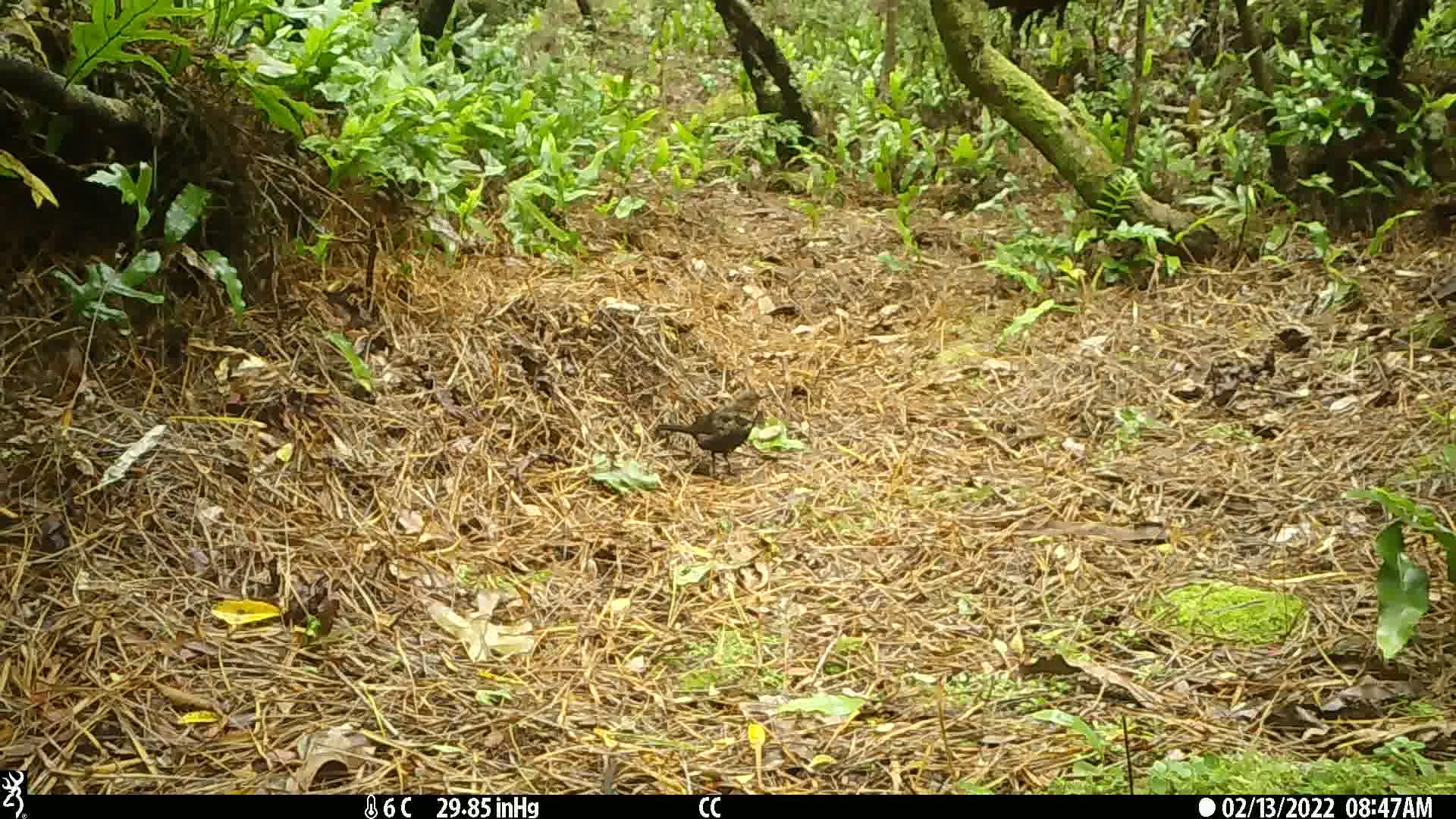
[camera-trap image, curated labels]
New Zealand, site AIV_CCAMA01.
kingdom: Animalia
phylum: Chordata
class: Aves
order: Passeriformes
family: Turdidae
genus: Turdus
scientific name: Turdus merula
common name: eurasian blackbird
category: blackbird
Blackbird (eurasian blackbird) (Turdus merula).